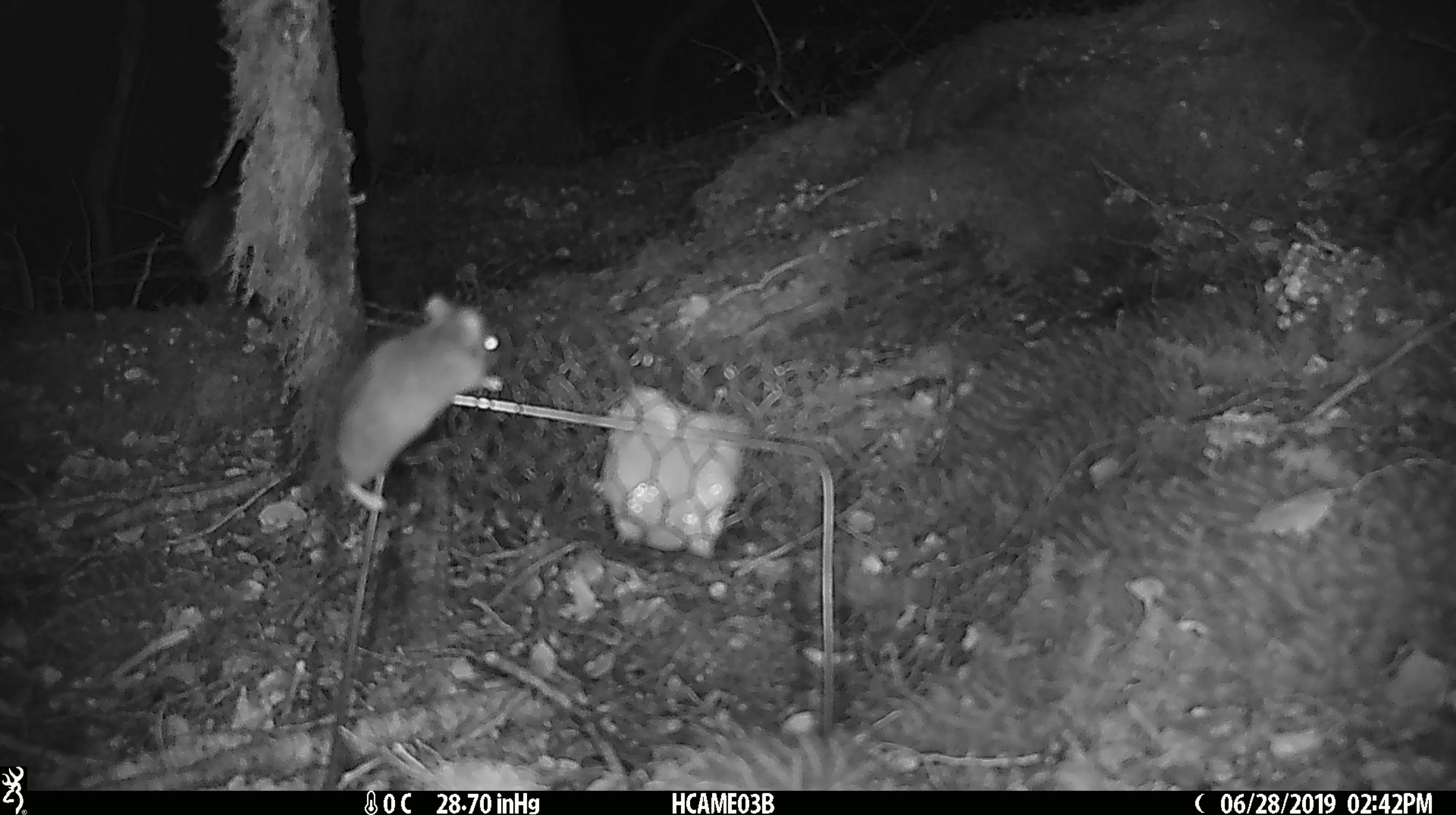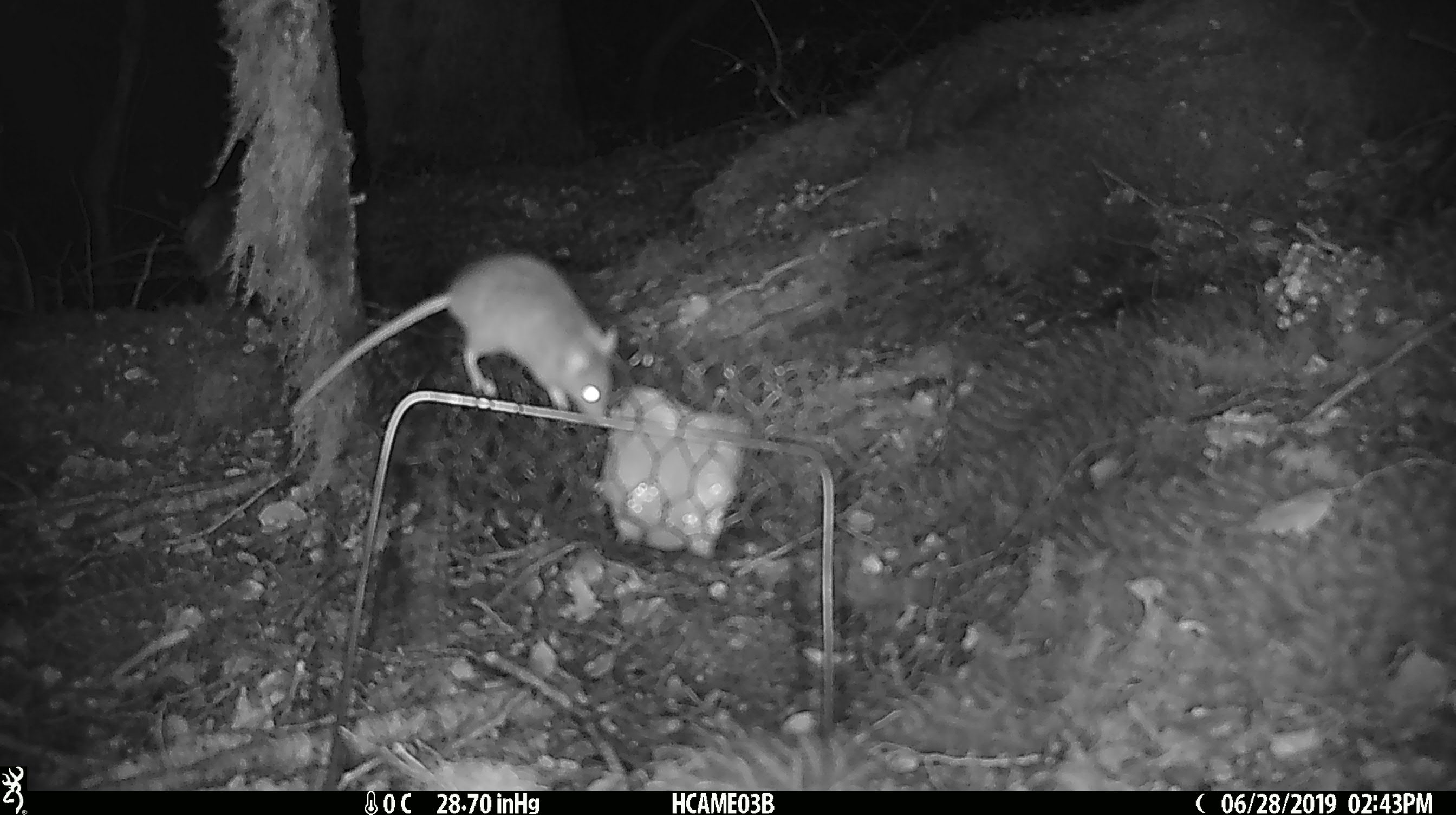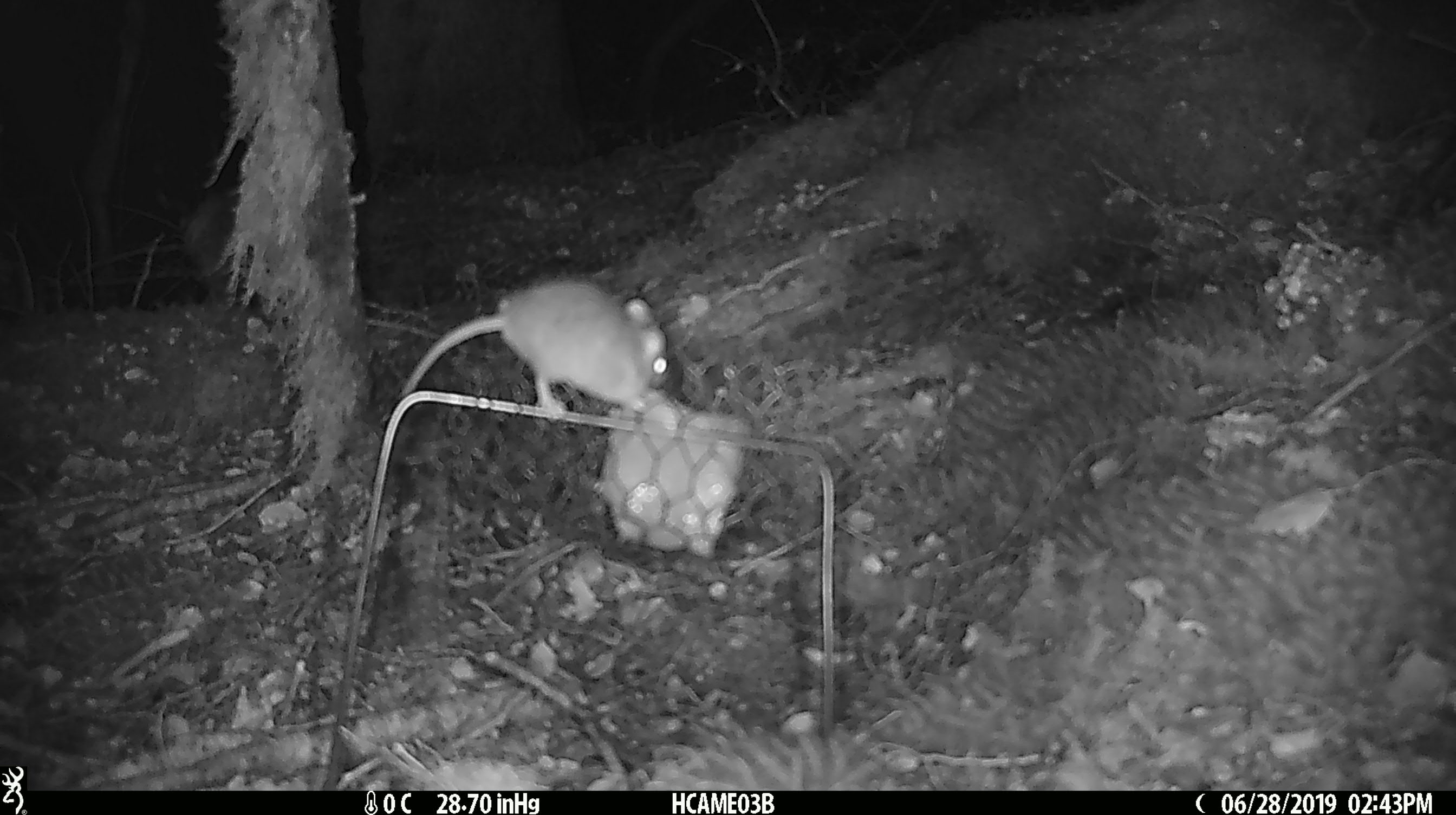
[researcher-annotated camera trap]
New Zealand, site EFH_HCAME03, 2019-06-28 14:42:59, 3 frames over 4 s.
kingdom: Animalia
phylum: Chordata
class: Mammalia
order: Rodentia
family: Muridae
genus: Mus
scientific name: Mus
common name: mouse